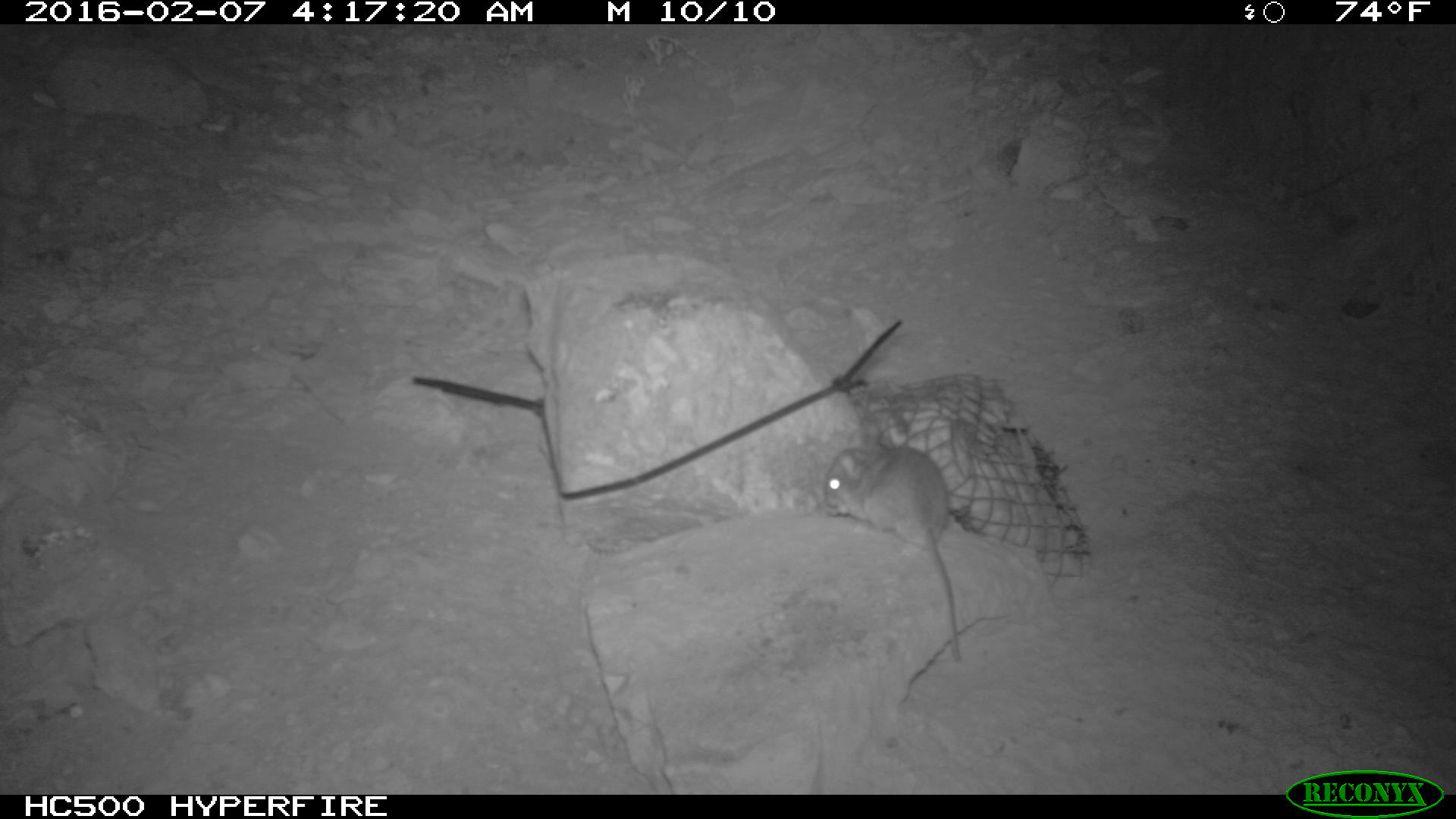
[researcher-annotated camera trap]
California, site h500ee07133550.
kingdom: Animalia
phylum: Chordata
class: Mammalia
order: Rodentia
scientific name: Rodentia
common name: rodent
Rodent (Rodentia).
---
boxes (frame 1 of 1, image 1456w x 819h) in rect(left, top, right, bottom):
rodent: rect(821, 437, 966, 664)